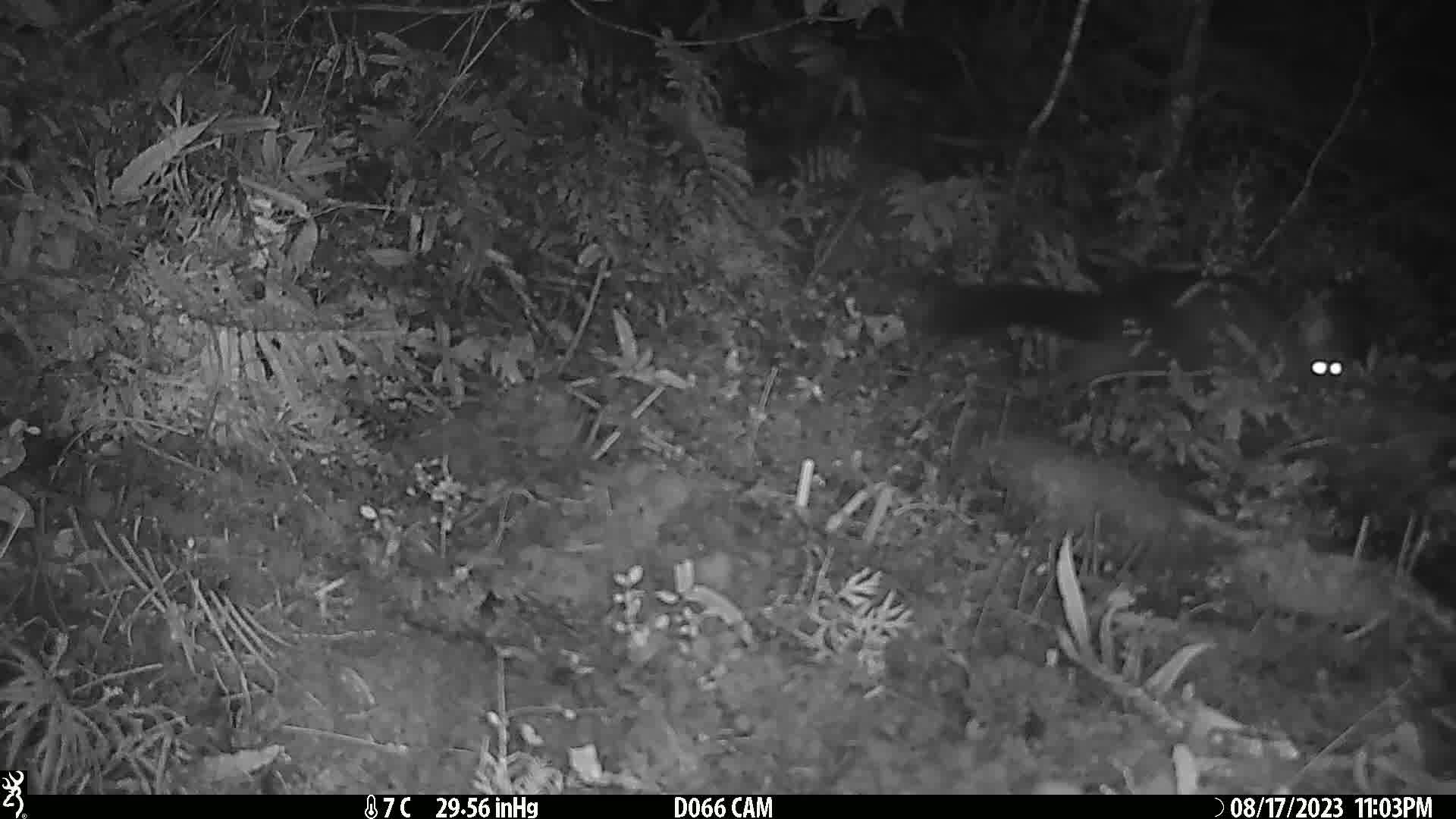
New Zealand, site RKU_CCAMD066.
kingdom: Animalia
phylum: Chordata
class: Mammalia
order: Diprotodontia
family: Phalangeridae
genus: Trichosurus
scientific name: Trichosurus vulpecula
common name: common brushtail possum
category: possum